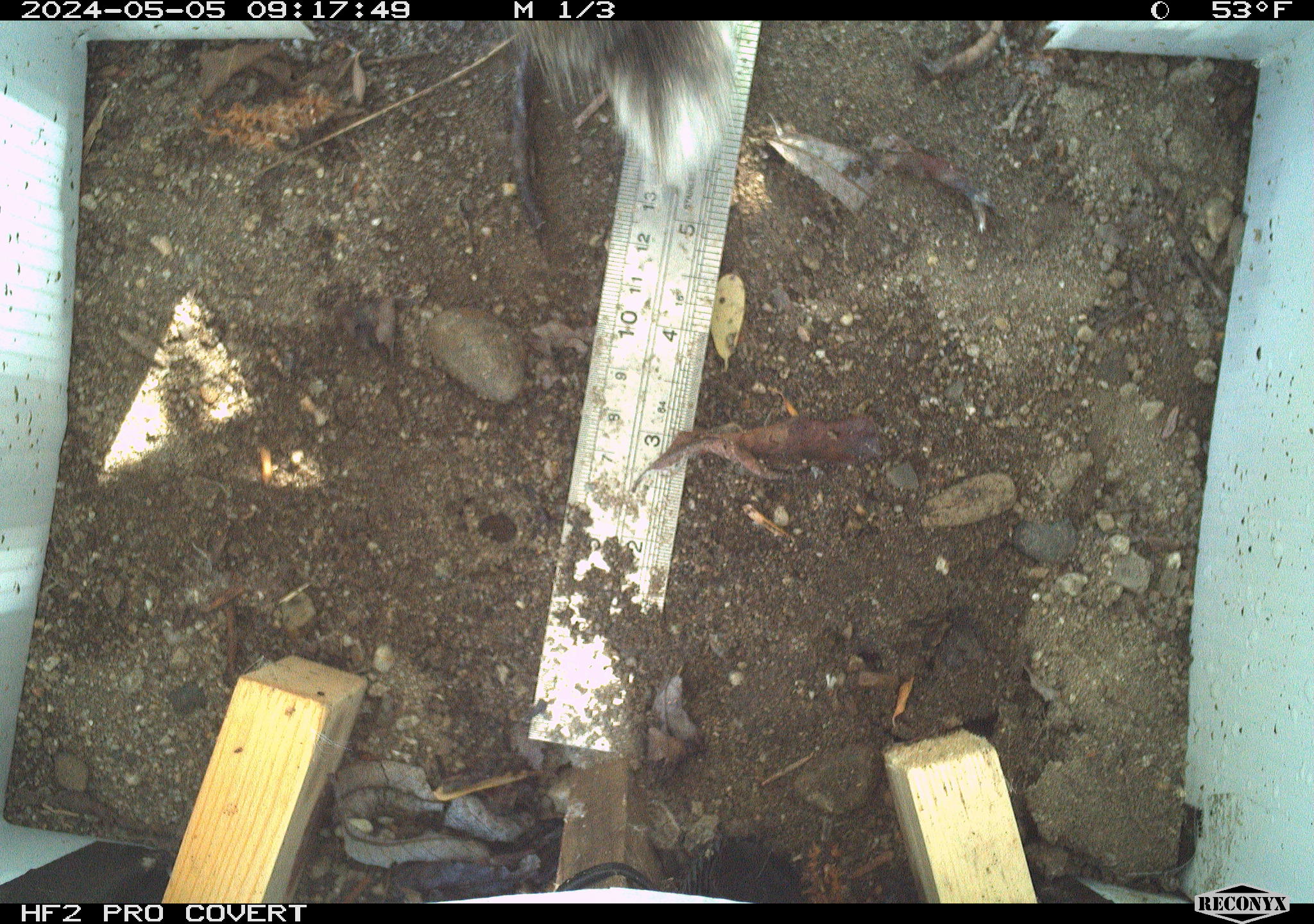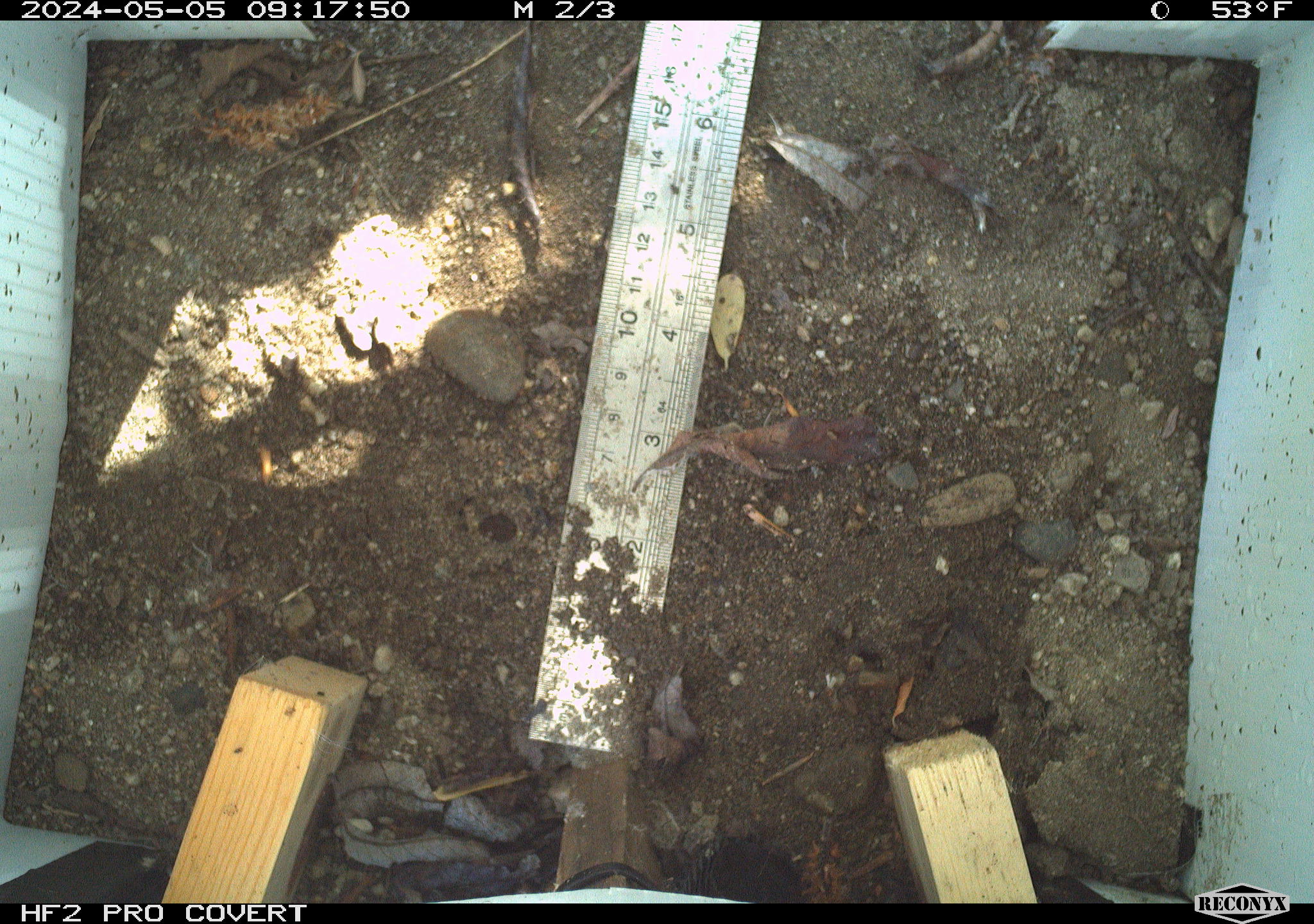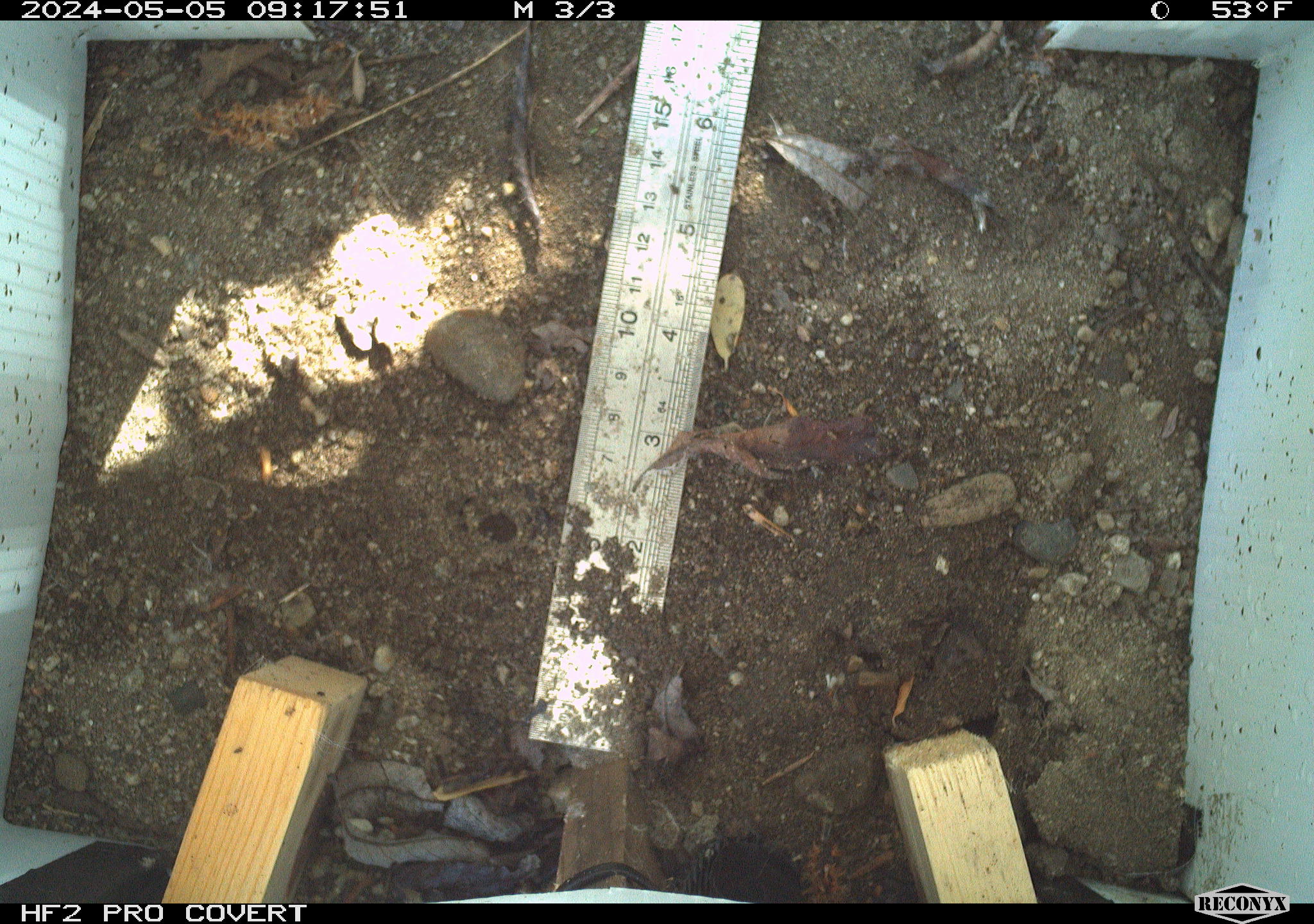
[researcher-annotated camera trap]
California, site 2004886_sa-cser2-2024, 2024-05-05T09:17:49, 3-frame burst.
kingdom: Animalia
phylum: Chordata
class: Mammalia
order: Lagomorpha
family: Leporidae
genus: Sylvilagus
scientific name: Sylvilagus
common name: cottontail rabbits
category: sylvilagus species